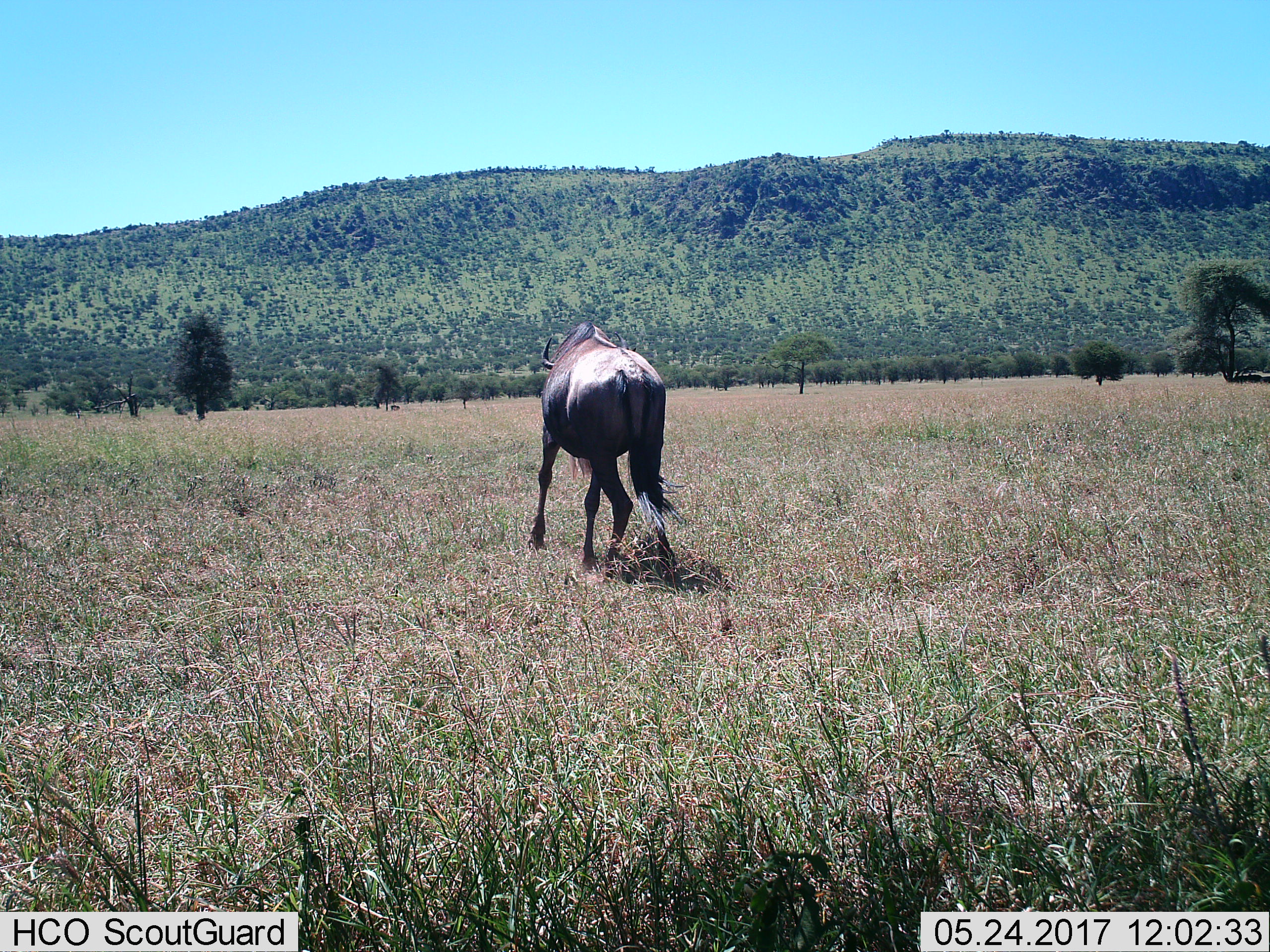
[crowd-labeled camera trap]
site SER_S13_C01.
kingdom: Animalia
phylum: Chordata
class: Mammalia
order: Artiodactyla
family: Bovidae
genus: Connochaetes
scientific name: Connochaetes taurinus taurinus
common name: blue wildebeest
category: wildebeestblue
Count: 1.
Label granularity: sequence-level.